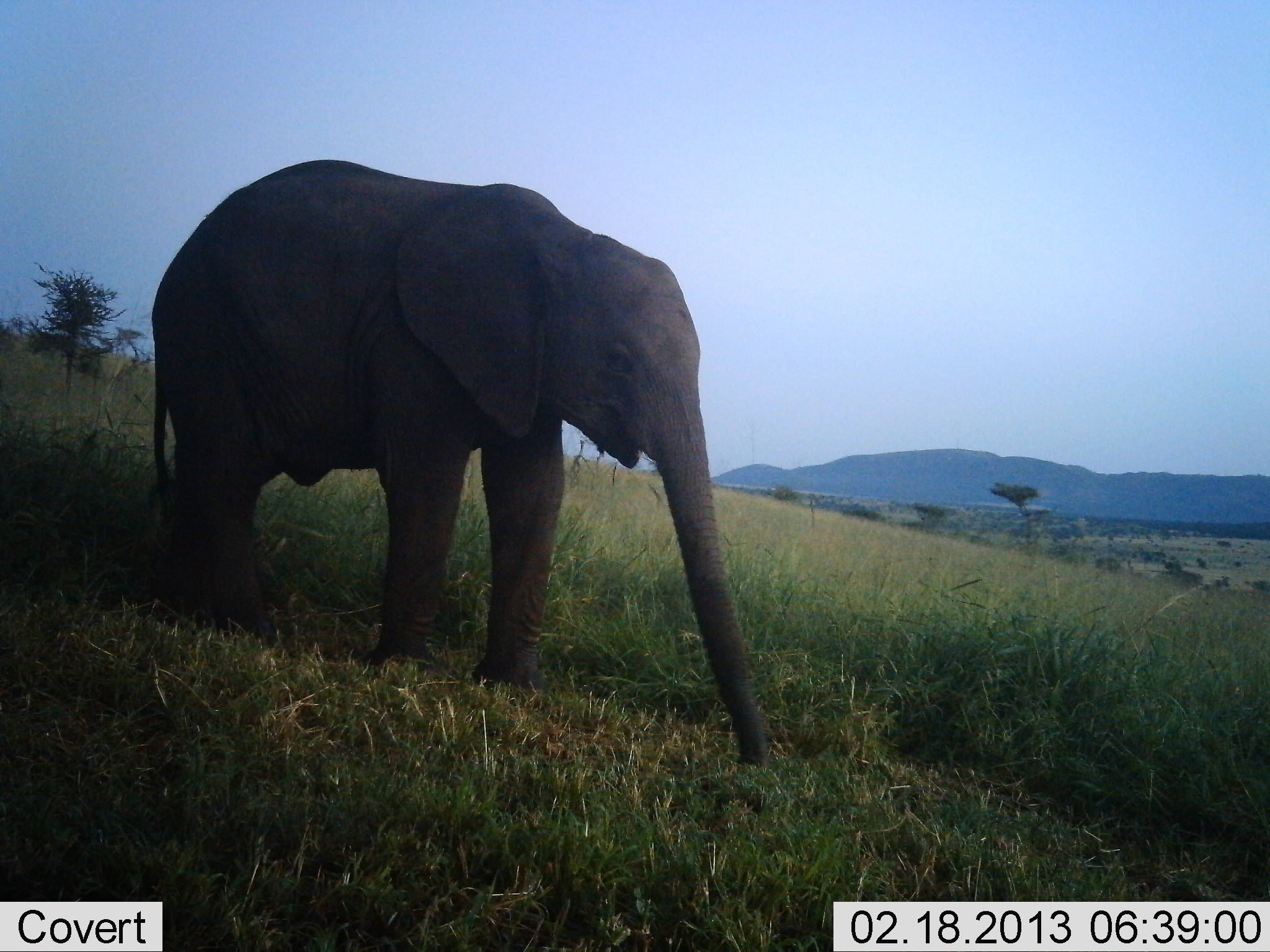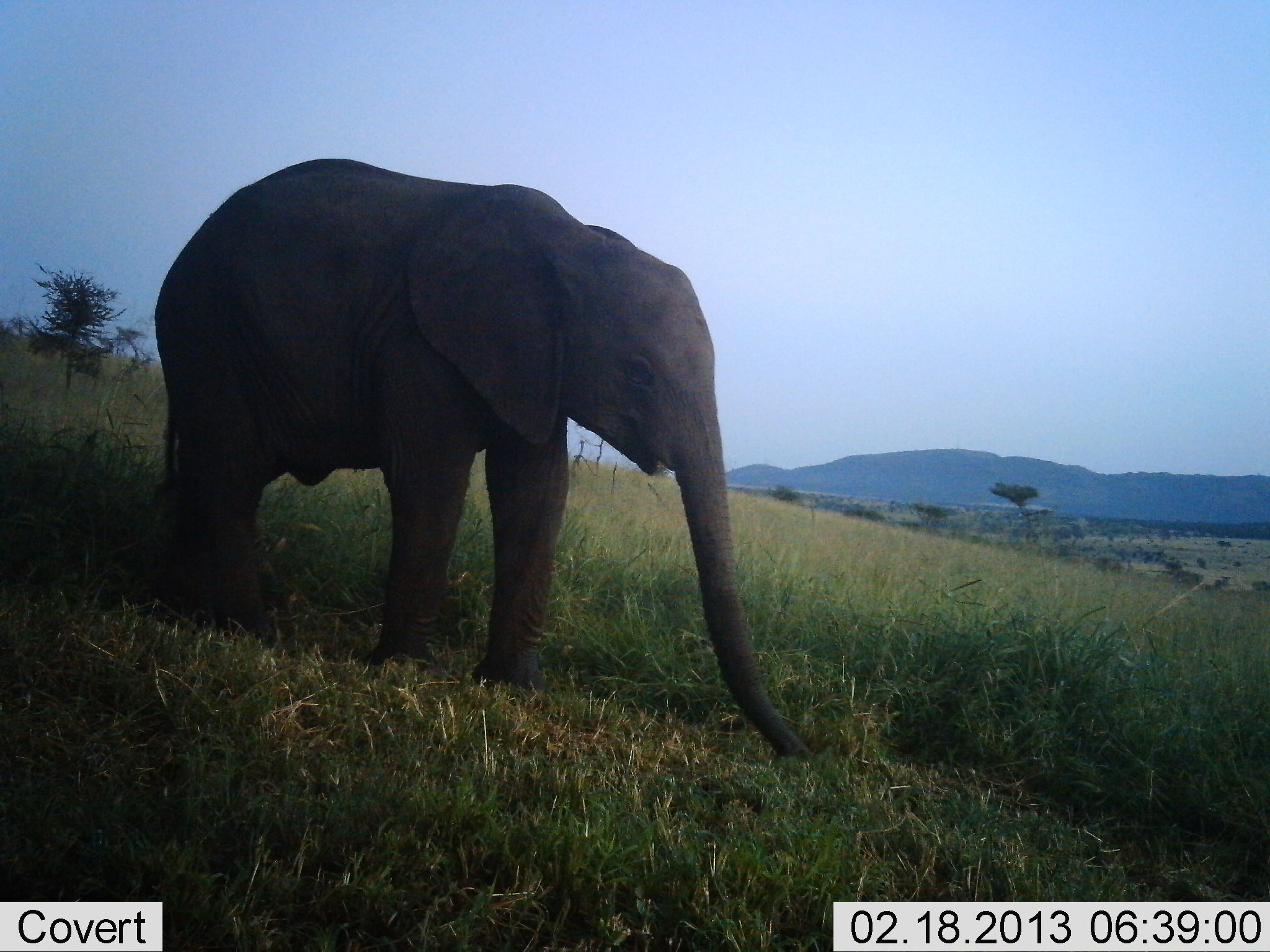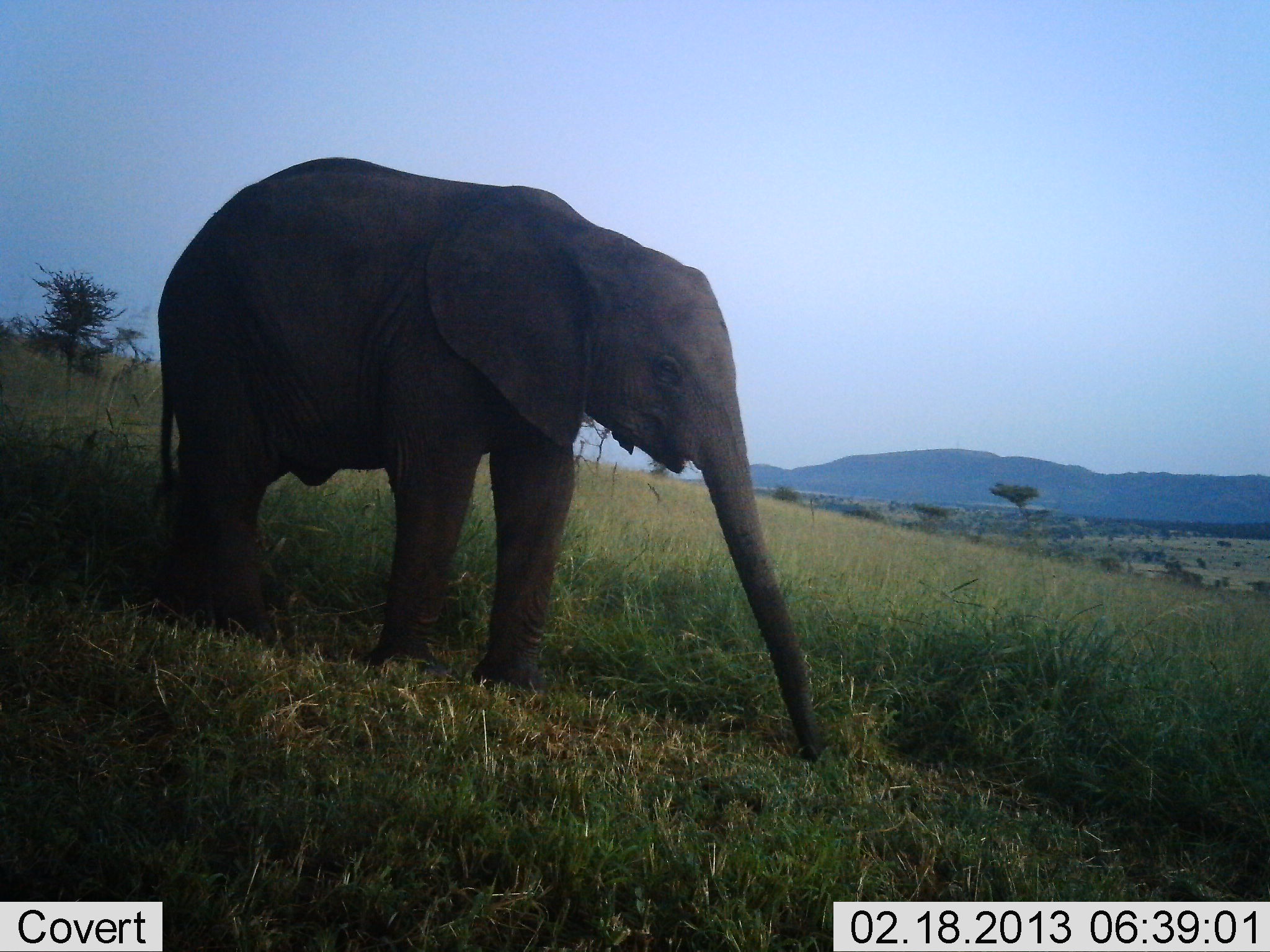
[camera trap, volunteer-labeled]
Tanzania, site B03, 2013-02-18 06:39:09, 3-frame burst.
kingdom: Animalia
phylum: Chordata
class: Mammalia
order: Proboscidea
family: Elephantidae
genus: Loxodonta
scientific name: Loxodonta africana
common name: african bush elephant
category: elephant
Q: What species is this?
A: Elephant (african bush elephant) (Loxodonta africana).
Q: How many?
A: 1.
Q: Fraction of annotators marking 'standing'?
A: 66%.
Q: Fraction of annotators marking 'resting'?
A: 7%.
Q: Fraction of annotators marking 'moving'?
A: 7%.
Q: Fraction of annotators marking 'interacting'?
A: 0%.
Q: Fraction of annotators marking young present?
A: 34%.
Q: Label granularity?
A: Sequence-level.